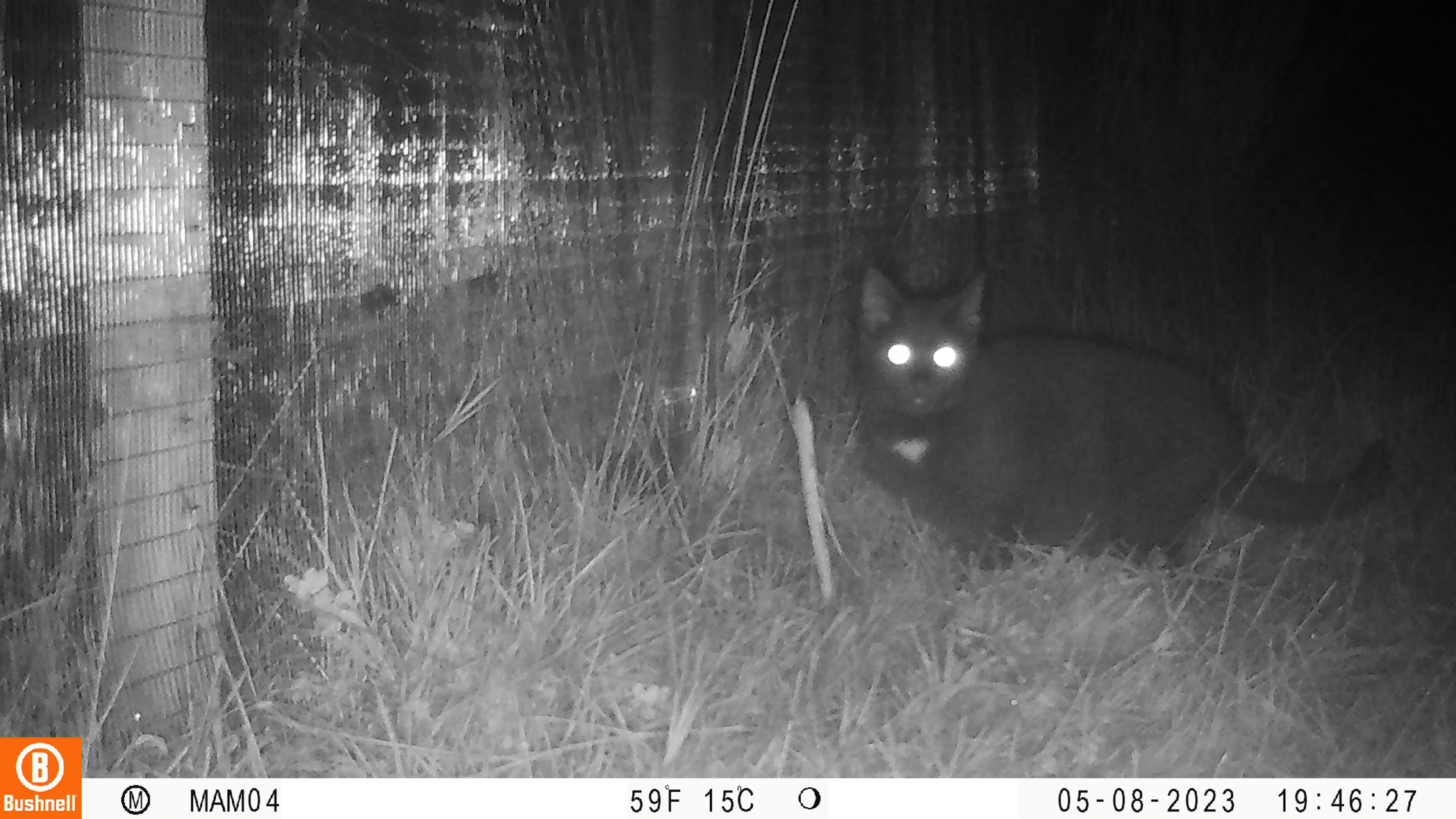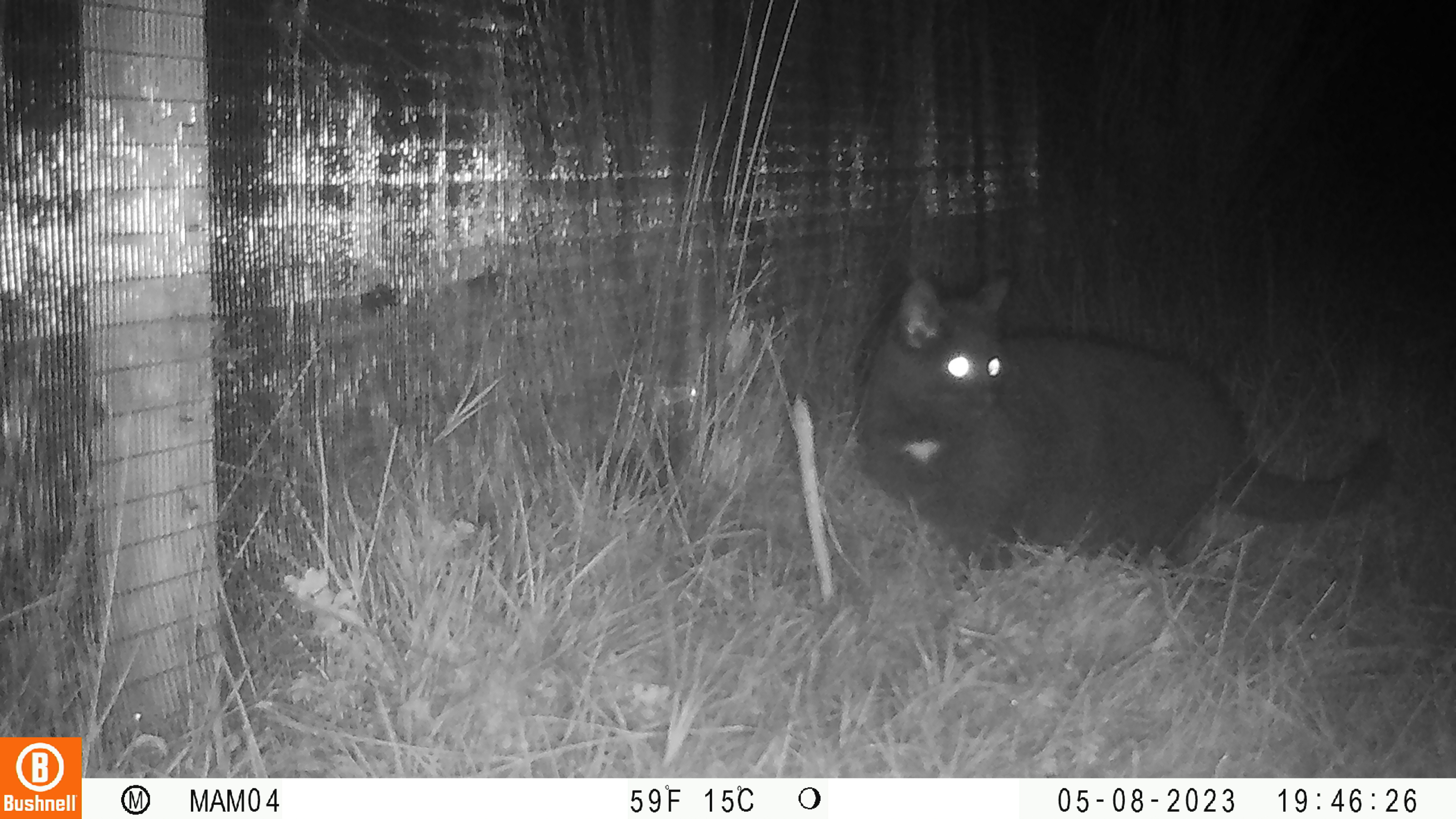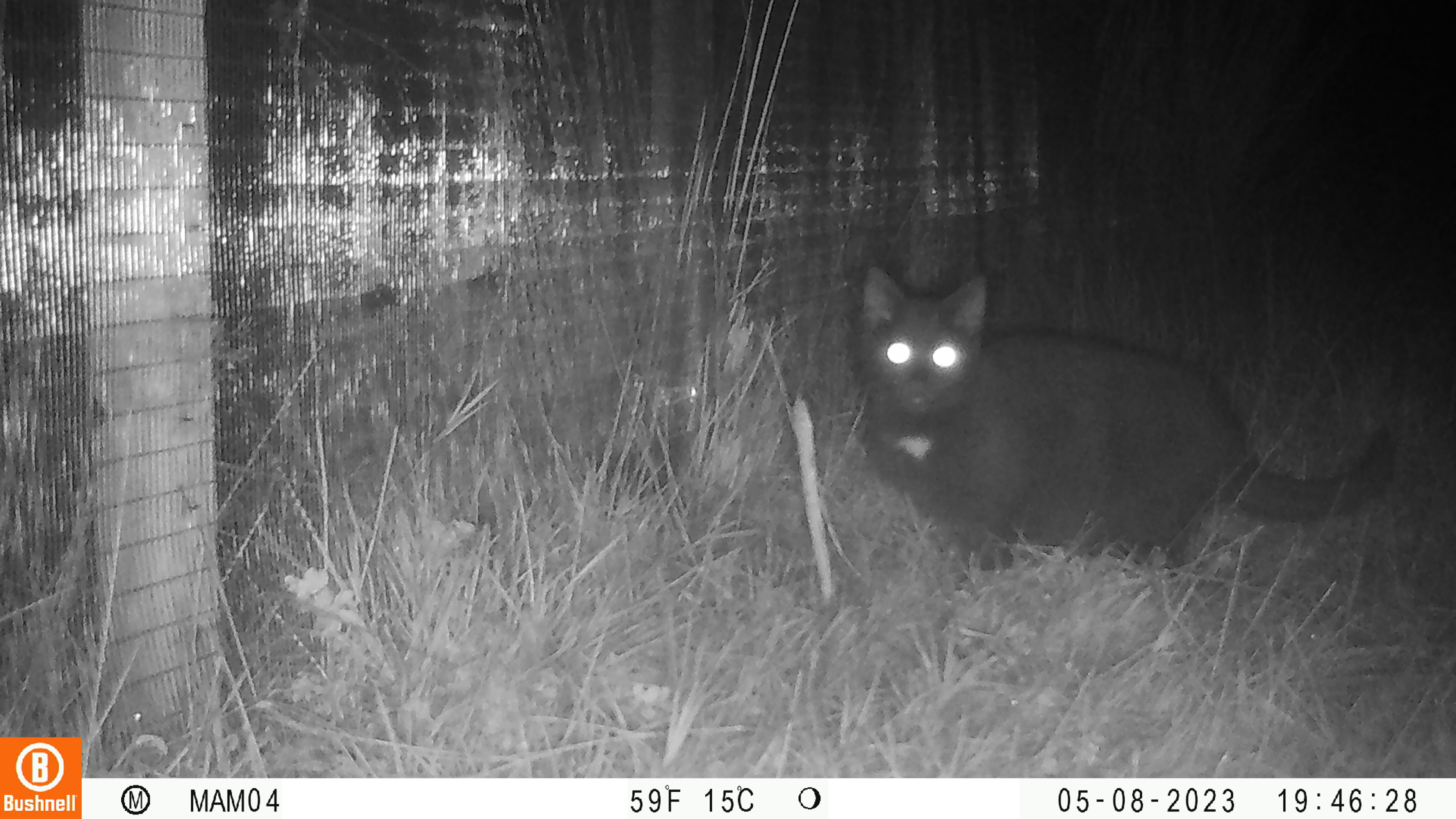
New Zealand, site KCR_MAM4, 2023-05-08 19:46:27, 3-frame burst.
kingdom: Animalia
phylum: Chordata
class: Mammalia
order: Carnivora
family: Felidae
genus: Felis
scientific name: Felis catus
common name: domestic cat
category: cat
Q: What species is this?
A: Cat (domestic cat) (Felis catus).